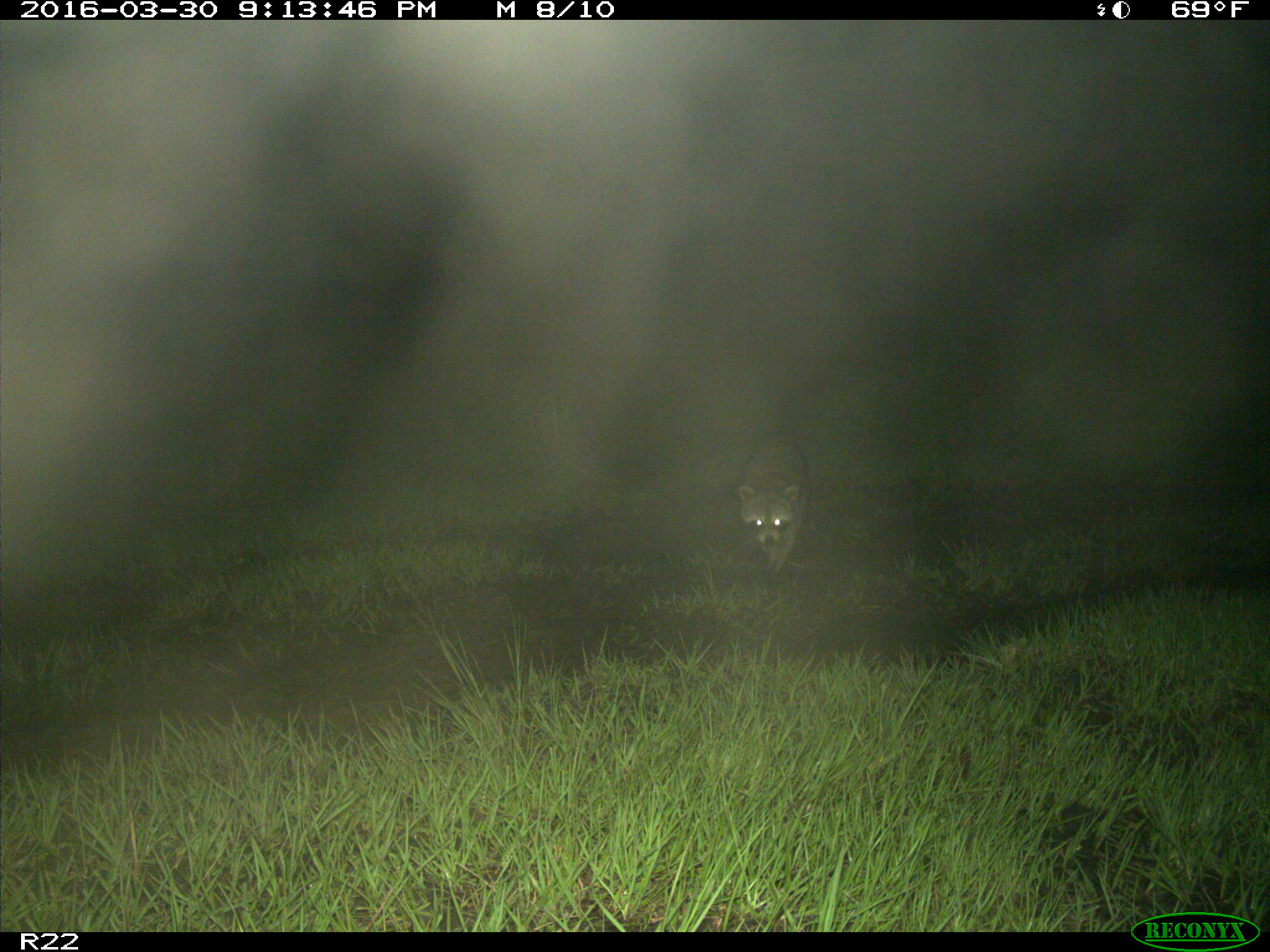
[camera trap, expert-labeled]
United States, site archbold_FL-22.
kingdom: Animalia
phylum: Chordata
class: Mammalia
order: Carnivora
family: Procyonidae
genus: Procyon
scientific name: Procyon lotor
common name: common raccoon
Procyon lotor (common raccoon).